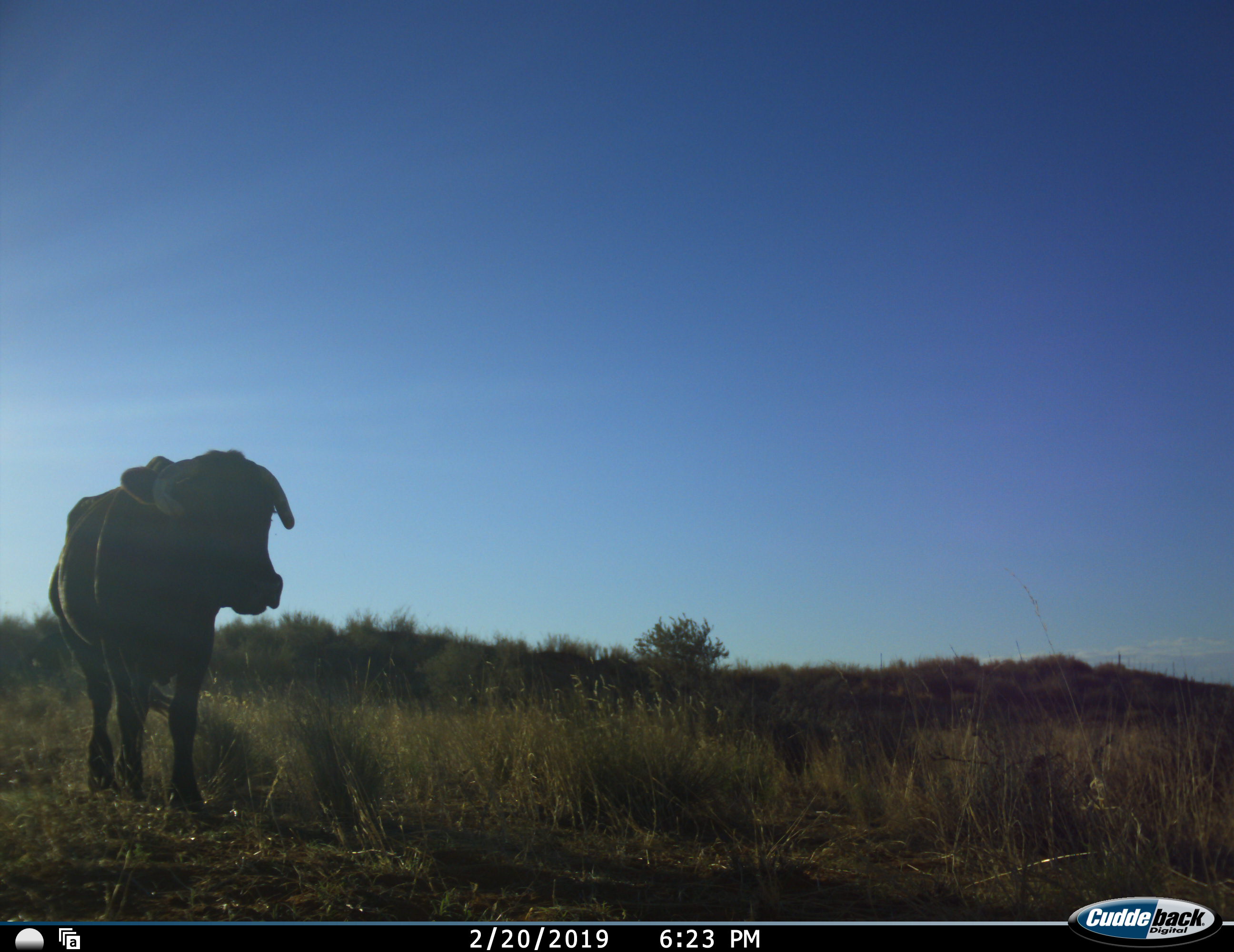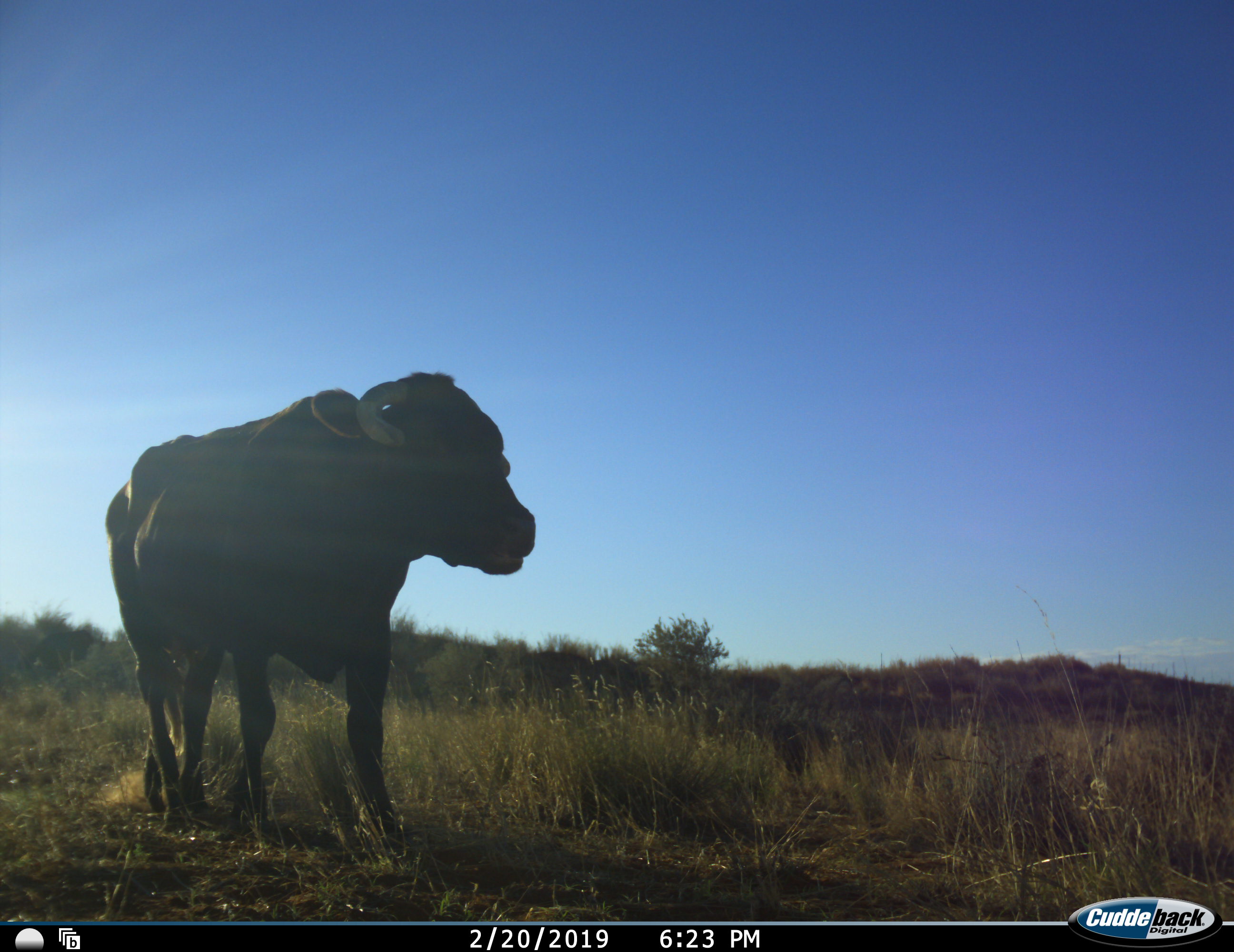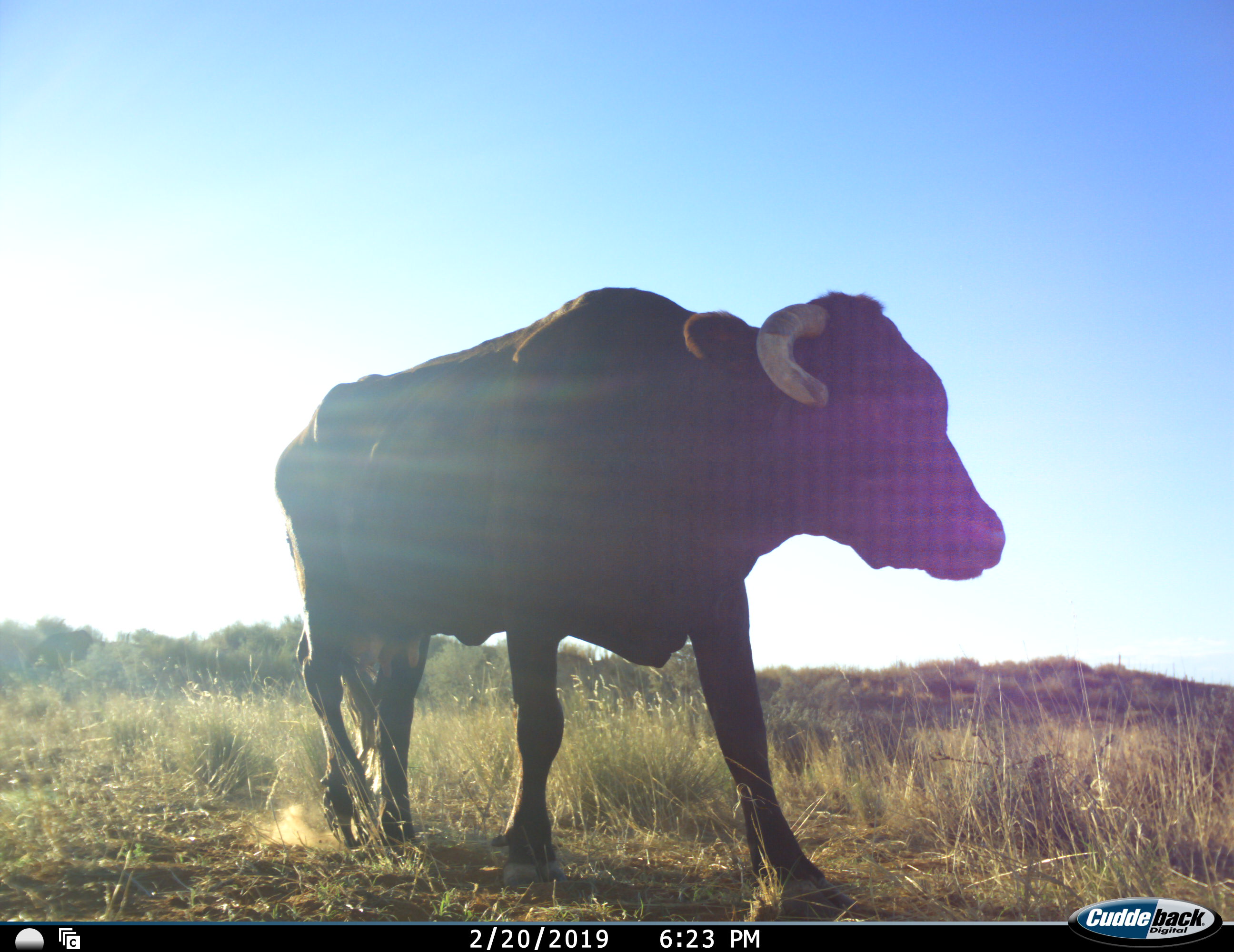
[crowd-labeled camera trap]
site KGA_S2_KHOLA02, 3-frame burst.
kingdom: Animalia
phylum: Chordata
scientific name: Vertebrata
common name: domestic animal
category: domesticanimal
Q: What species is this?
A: Domesticanimal (domestic animal) (Vertebrata).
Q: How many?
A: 1.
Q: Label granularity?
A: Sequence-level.